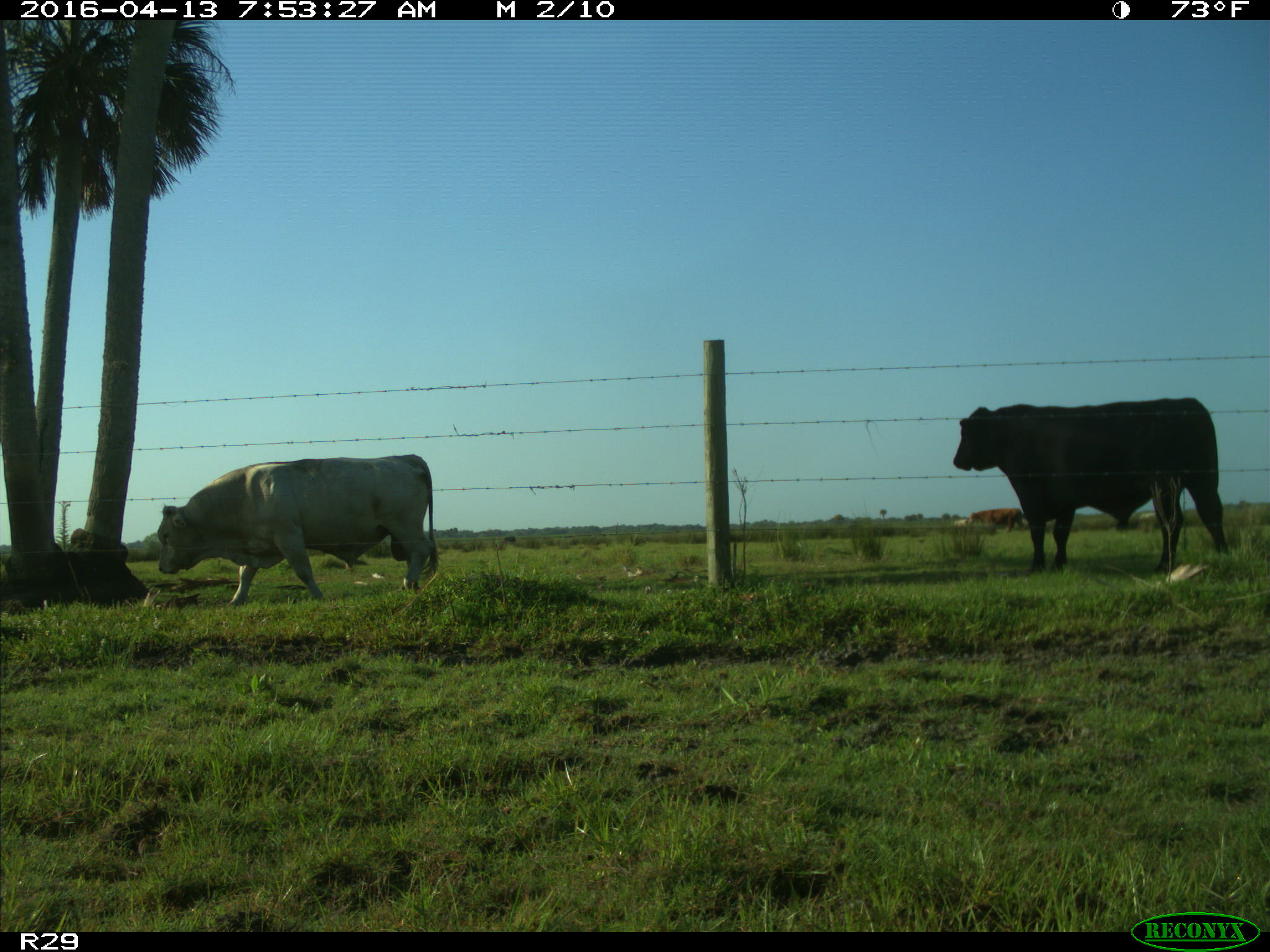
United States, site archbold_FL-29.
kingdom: Animalia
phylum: Chordata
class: Mammalia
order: Artiodactyla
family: Bovidae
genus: Bos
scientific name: Bos taurus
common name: domestic cow